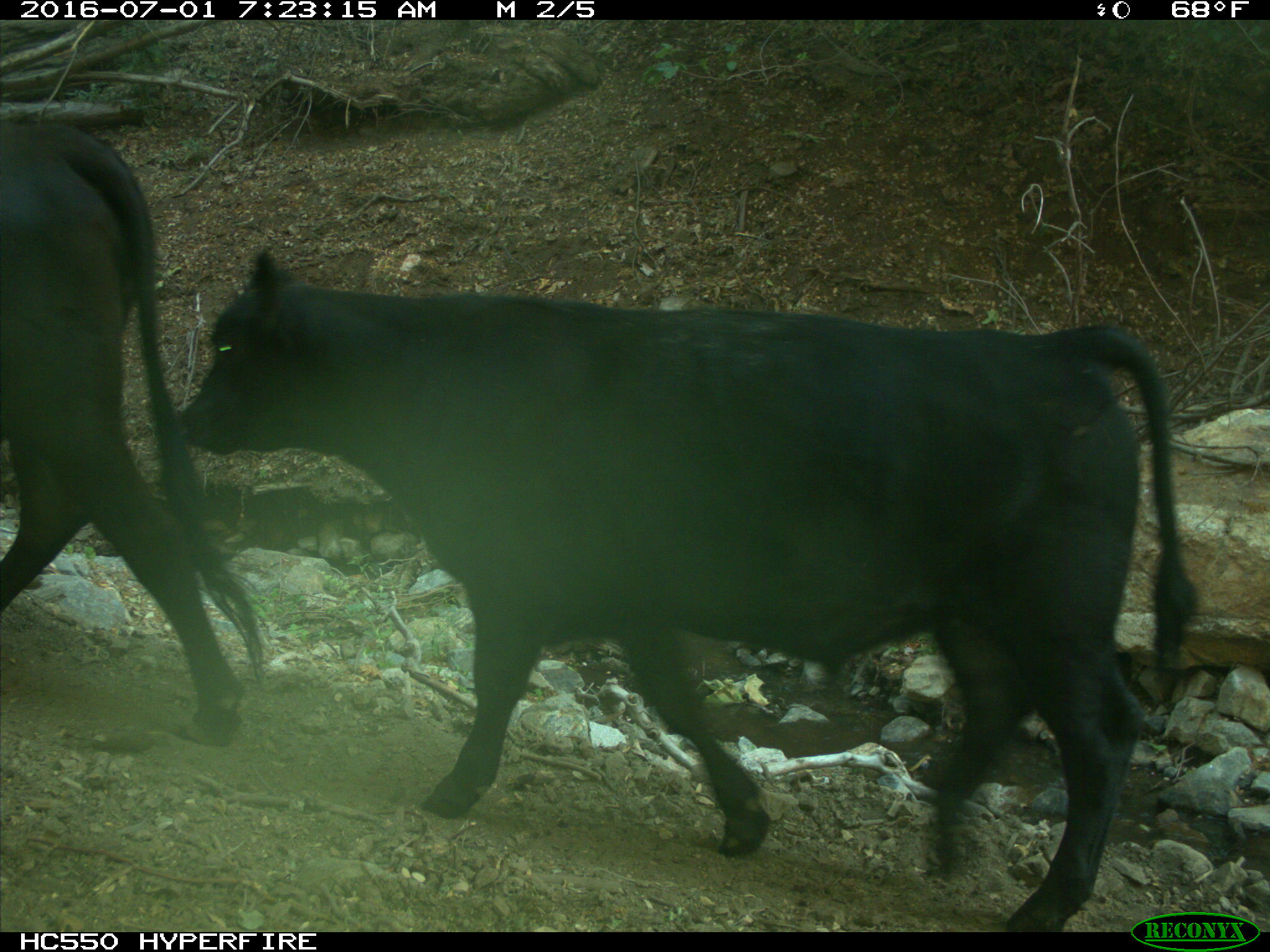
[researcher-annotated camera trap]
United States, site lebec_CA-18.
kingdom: Animalia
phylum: Chordata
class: Mammalia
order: Artiodactyla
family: Bovidae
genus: Bos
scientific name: Bos taurus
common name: domestic cow